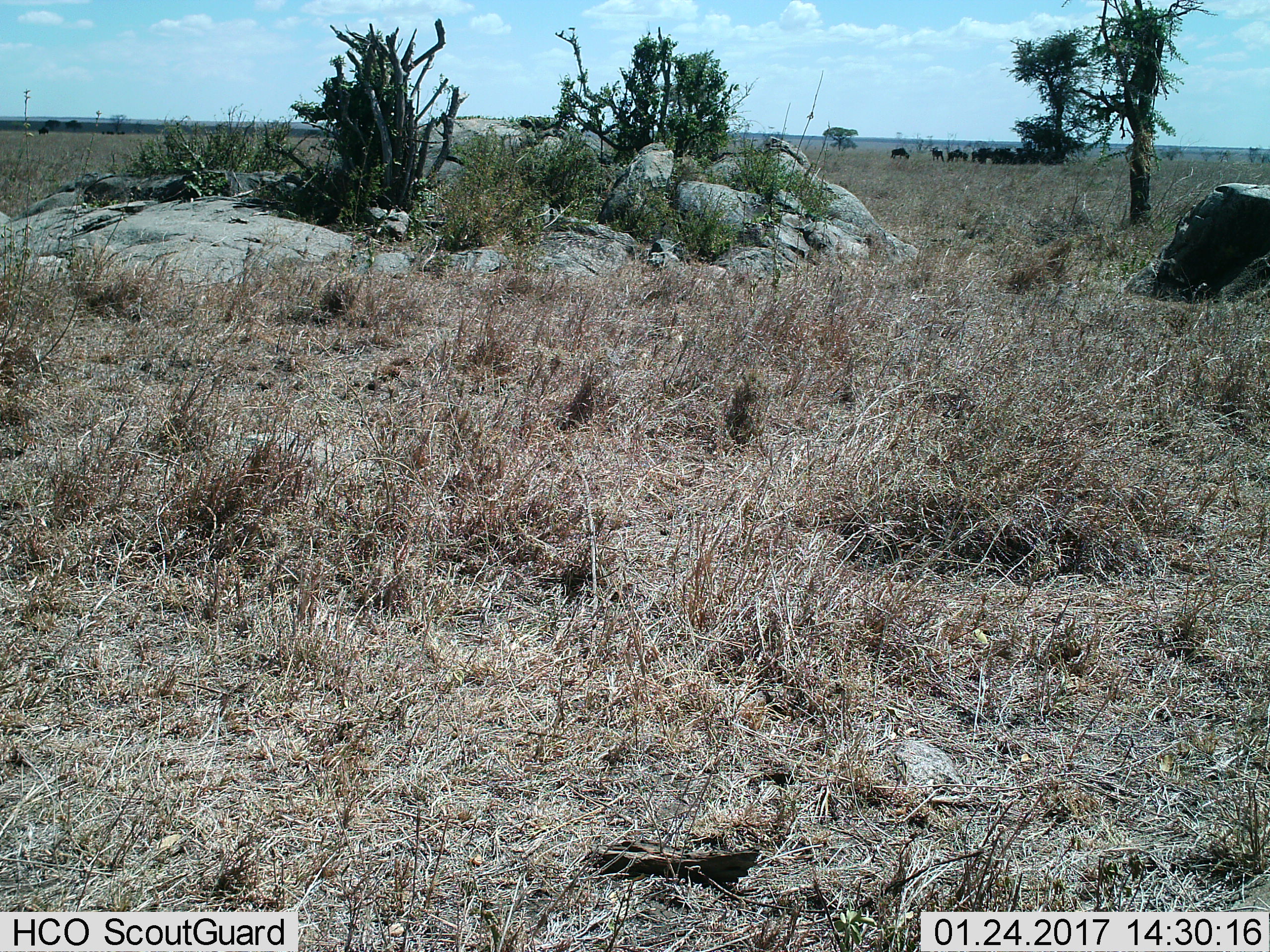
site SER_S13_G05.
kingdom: Animalia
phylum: Chordata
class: Mammalia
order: Artiodactyla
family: Bovidae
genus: Connochaetes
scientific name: Connochaetes taurinus taurinus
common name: blue wildebeest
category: wildebeestblue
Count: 11-50.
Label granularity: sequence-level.